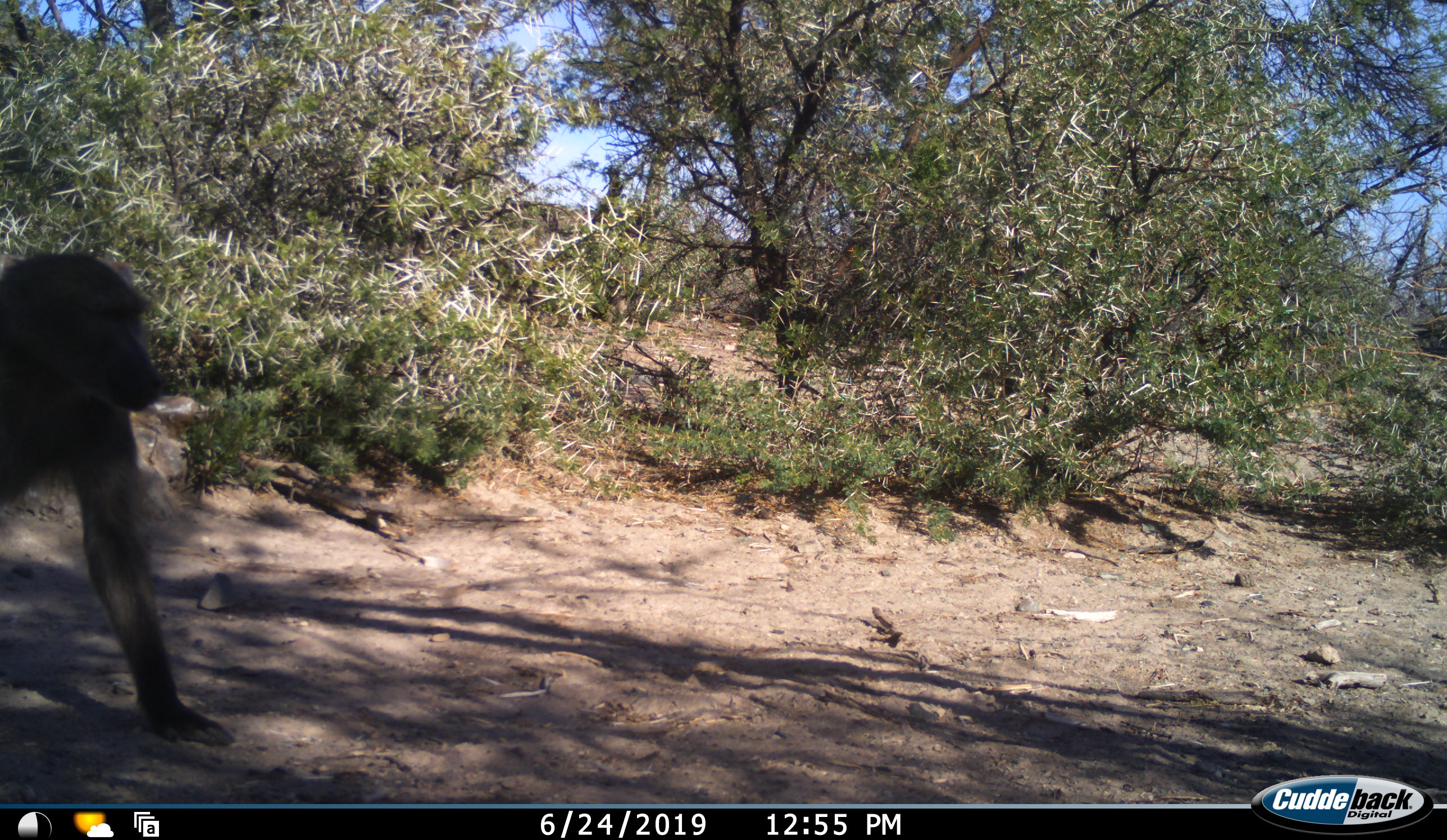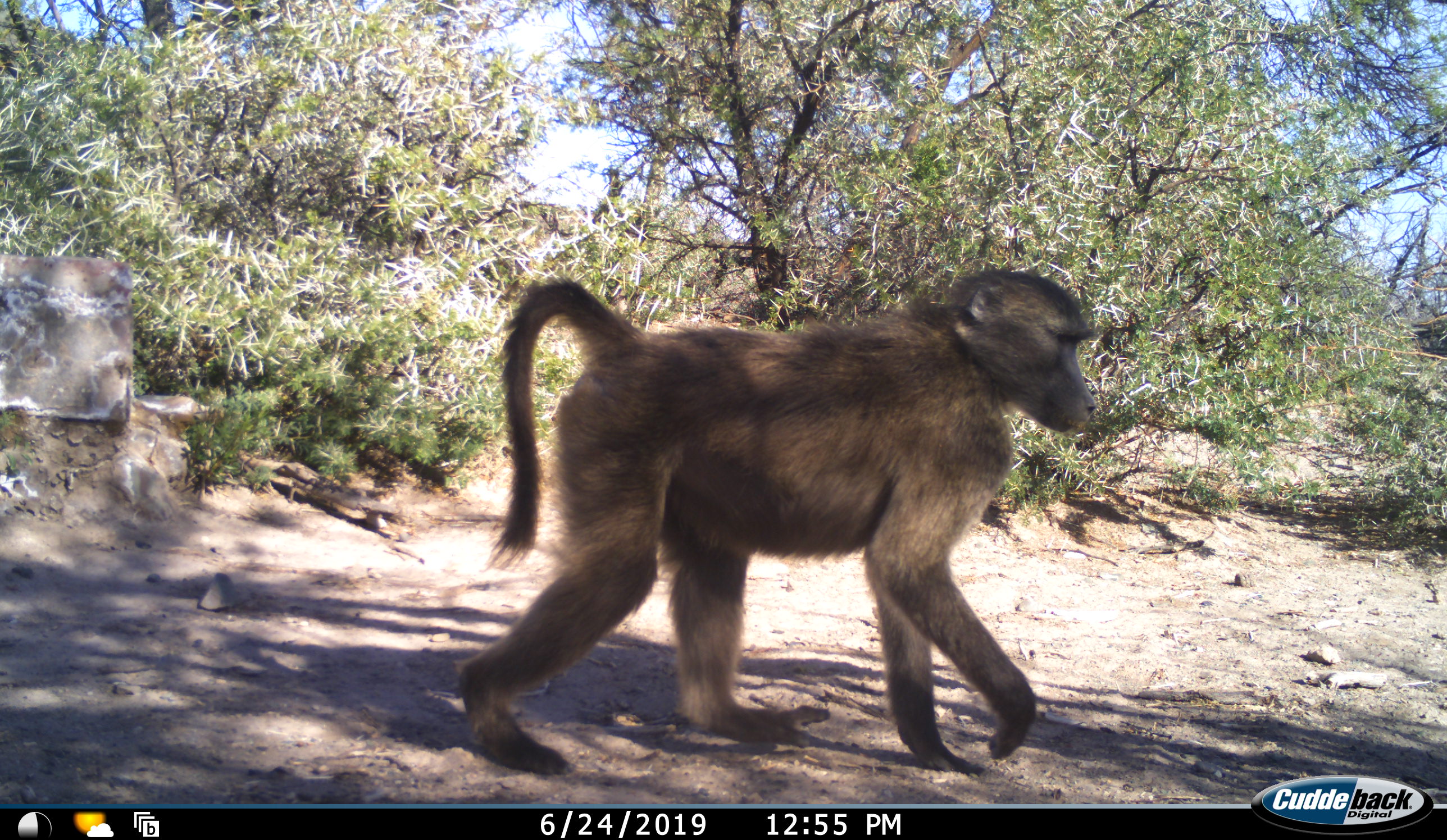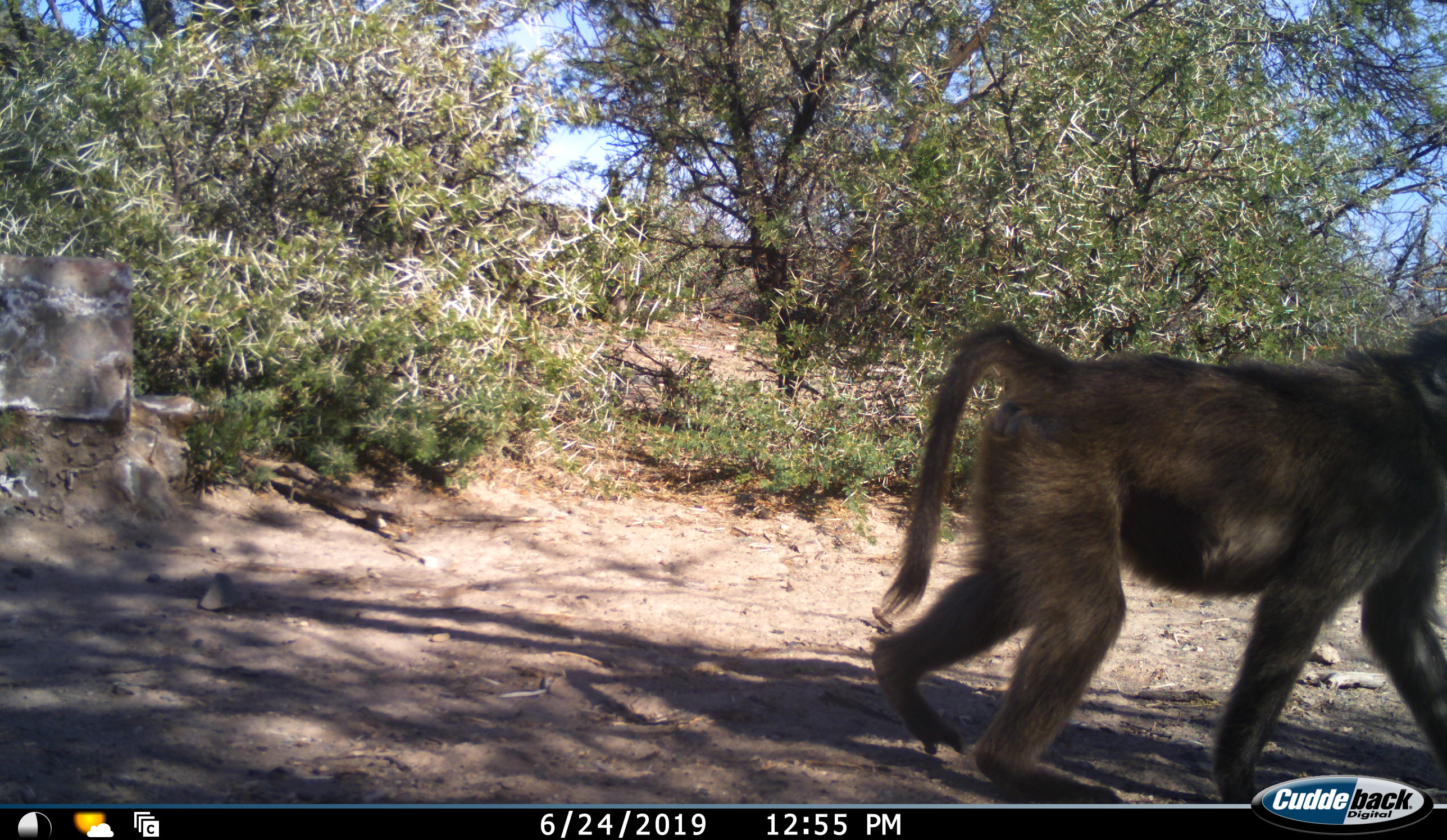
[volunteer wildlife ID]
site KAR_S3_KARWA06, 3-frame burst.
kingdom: Animalia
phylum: Chordata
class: Mammalia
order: Primates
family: Cercopithecidae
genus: Papio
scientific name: Papio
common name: baboon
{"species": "baboon (Papio)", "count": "1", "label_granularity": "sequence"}